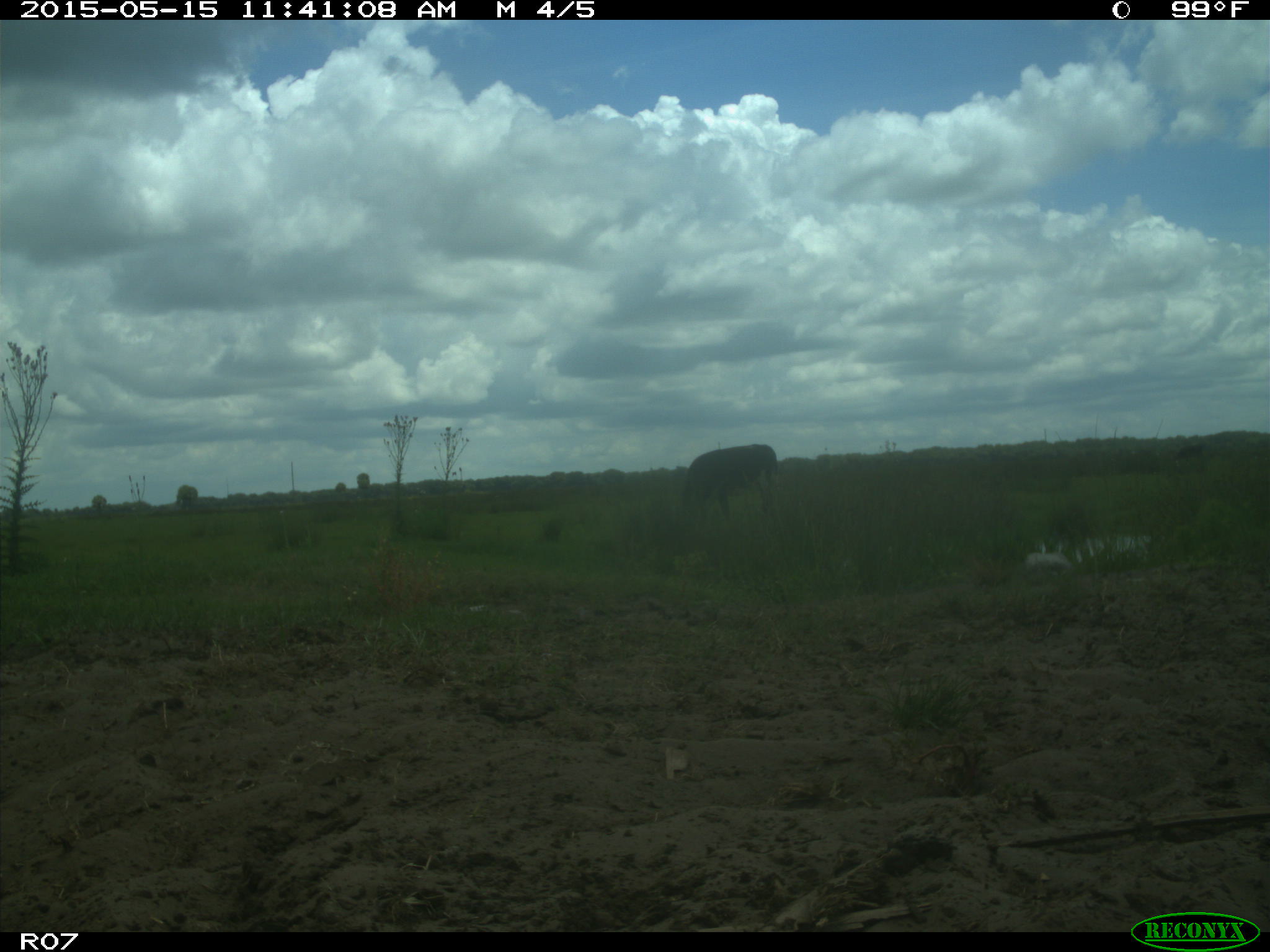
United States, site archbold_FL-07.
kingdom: Animalia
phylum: Chordata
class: Mammalia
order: Artiodactyla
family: Bovidae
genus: Bos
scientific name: Bos taurus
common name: domestic cow